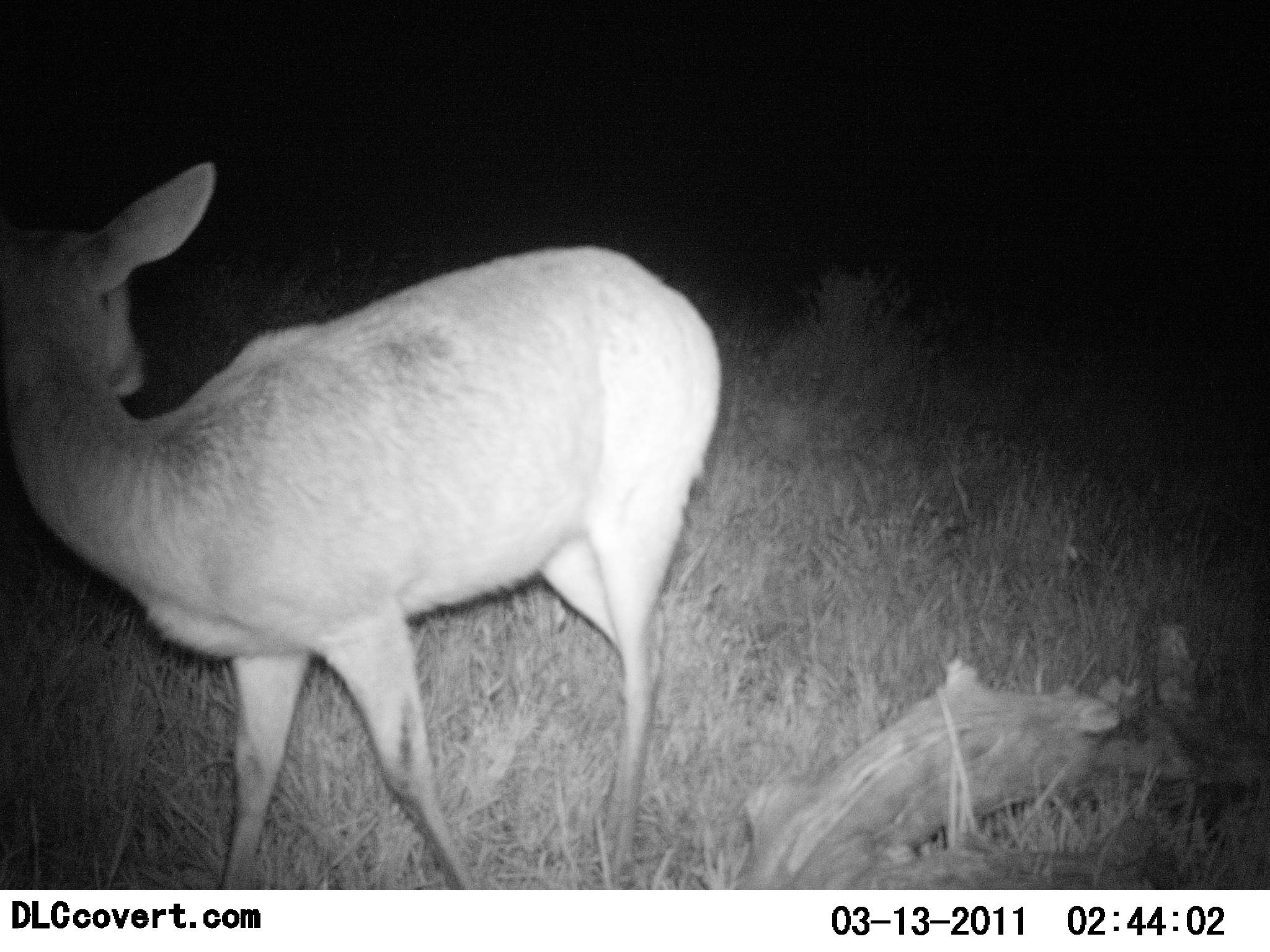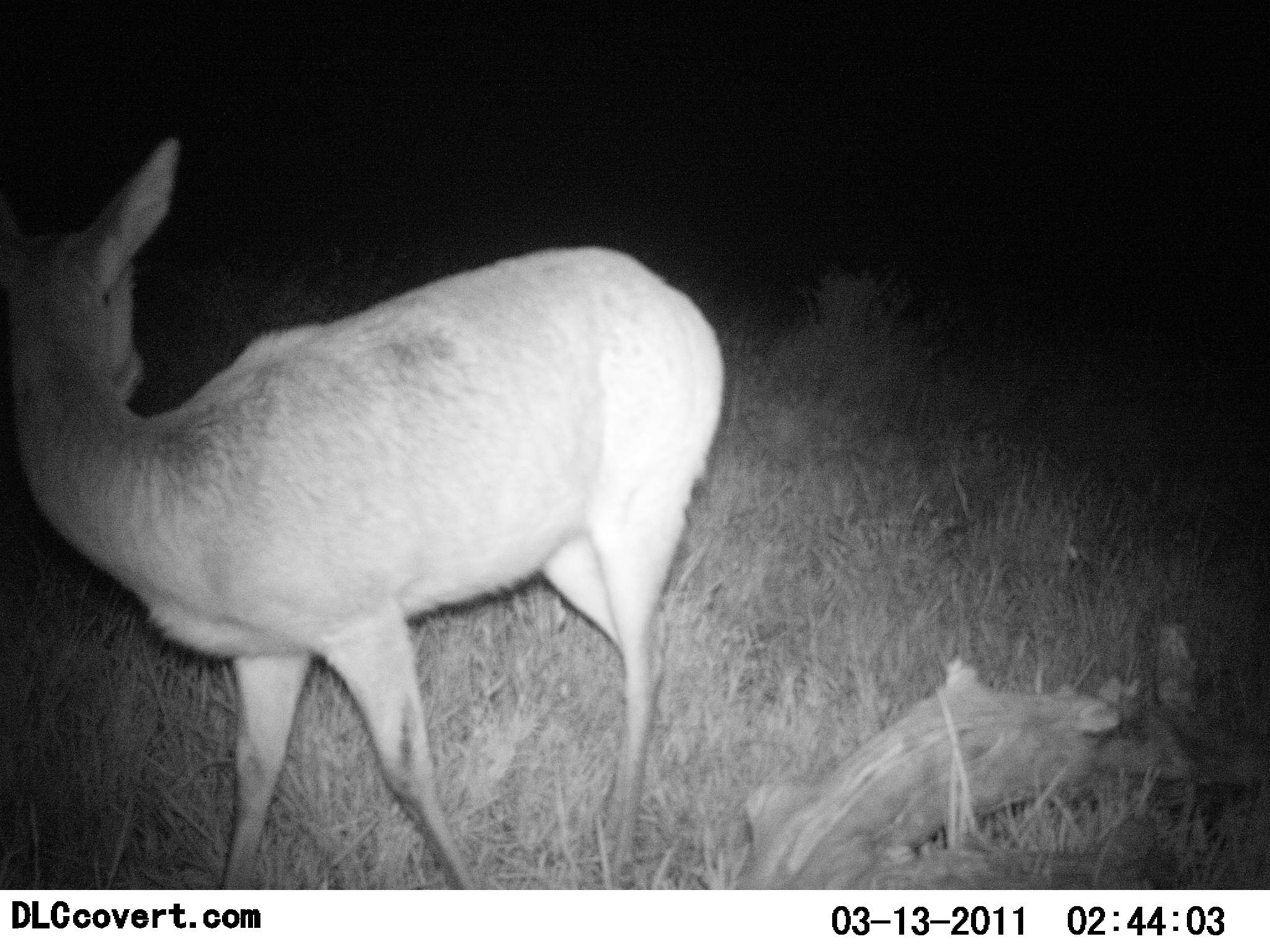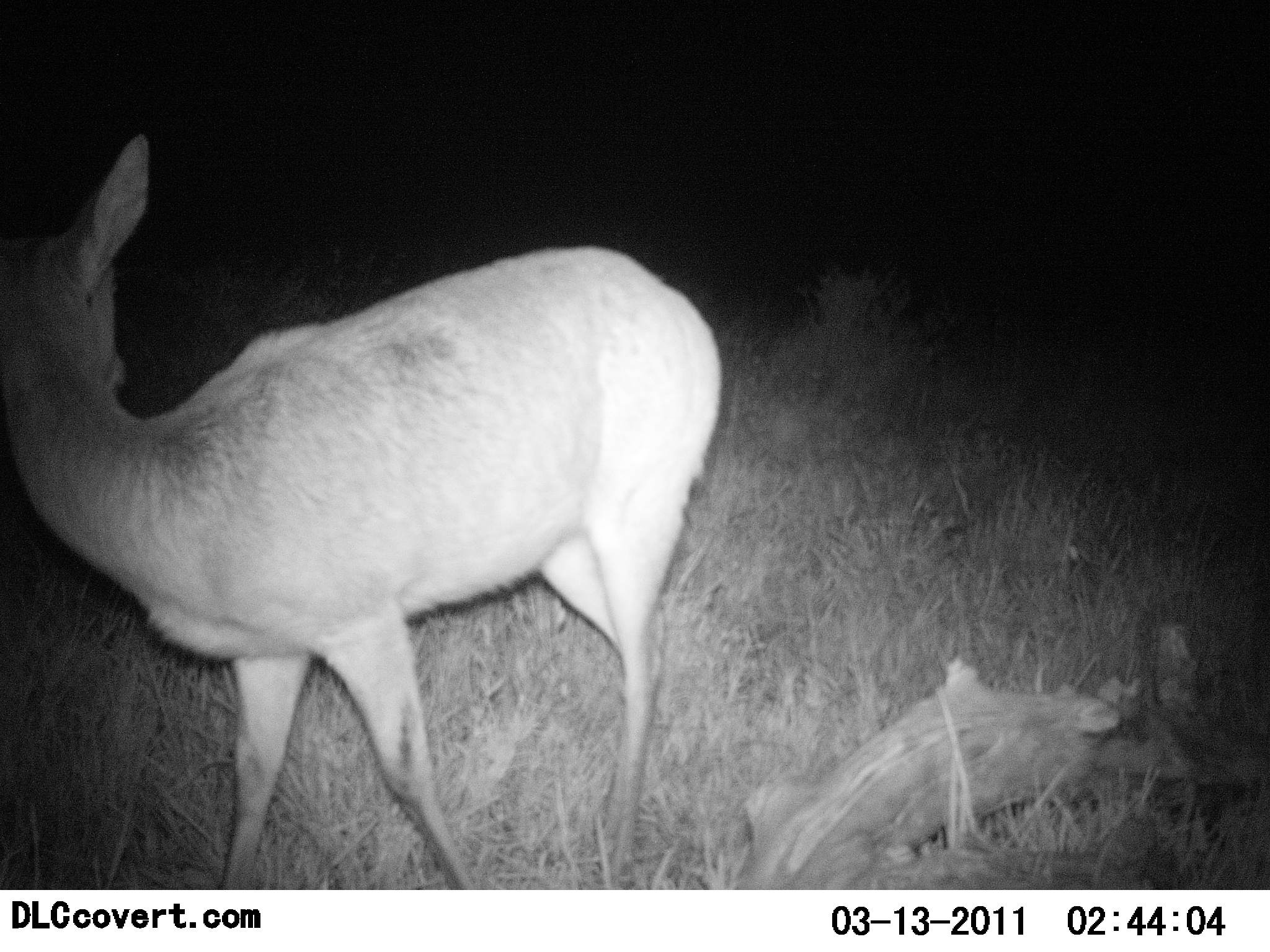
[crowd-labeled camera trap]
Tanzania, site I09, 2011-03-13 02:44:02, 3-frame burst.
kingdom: Animalia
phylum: Chordata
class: Mammalia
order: Artiodactyla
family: Bovidae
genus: Redunca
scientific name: Redunca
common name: reedbuck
Reedbuck (Redunca), count 1. Behavior (volunteer vote fractions): standing 100%, resting 0%, moving 0%, interacting 0%. Young present (vote fraction): 0%. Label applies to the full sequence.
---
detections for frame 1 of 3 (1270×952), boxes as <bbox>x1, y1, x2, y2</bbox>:
animal: <bbox>3, 159, 719, 890</bbox>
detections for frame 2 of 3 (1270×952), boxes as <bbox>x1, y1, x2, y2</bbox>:
animal: <bbox>2, 135, 724, 889</bbox>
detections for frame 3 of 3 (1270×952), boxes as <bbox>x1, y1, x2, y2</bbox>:
animal: <bbox>2, 131, 720, 890</bbox>